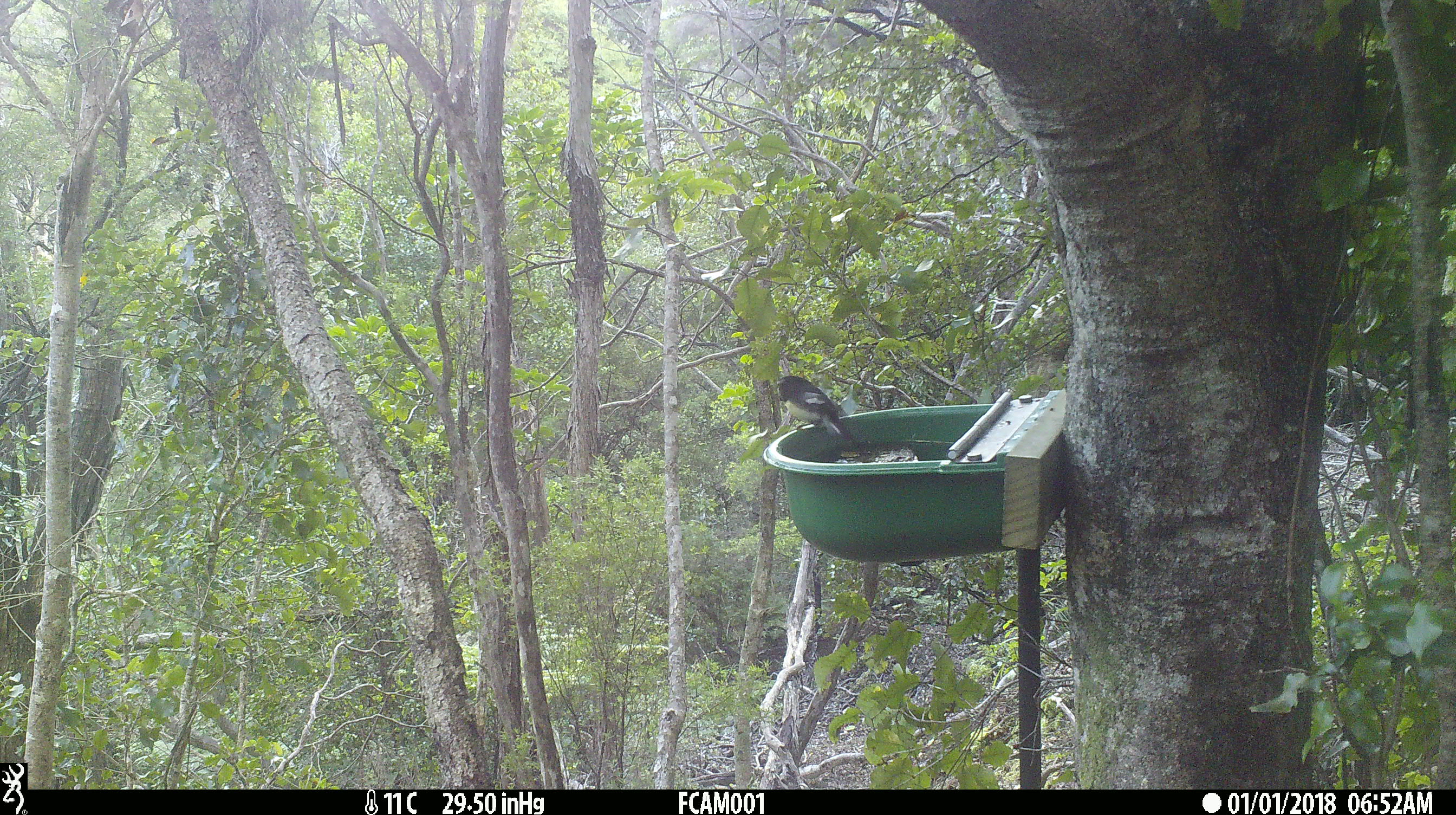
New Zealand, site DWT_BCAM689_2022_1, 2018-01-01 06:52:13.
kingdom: Animalia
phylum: Chordata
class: Aves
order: Passeriformes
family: Petroicidae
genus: Petroica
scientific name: Petroica macrocephala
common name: tomtit